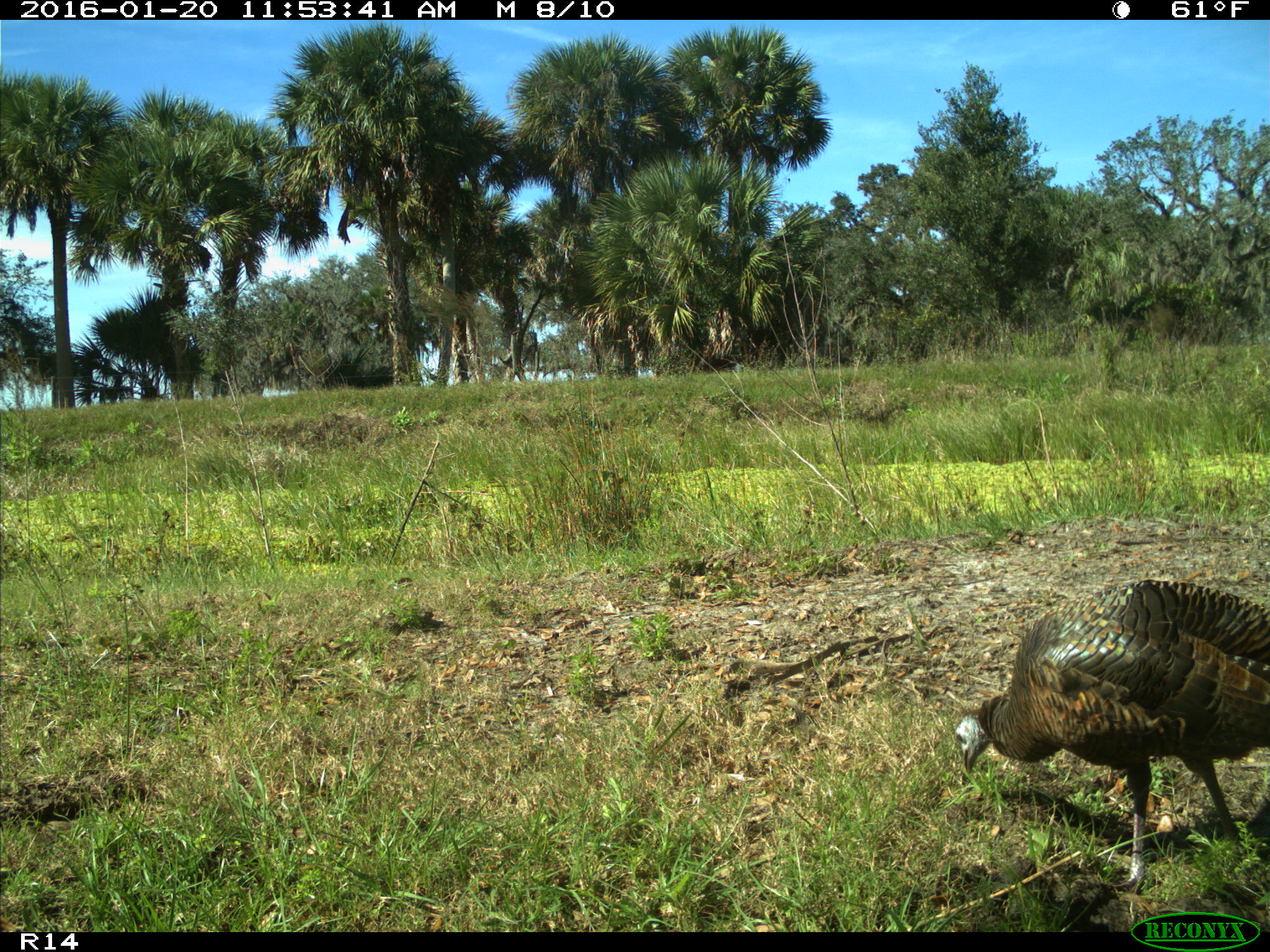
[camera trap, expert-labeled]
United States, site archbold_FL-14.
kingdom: Animalia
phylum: Chordata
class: Aves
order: Galliformes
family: Phasianidae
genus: Meleagris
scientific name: Meleagris gallopavo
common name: wild turkey